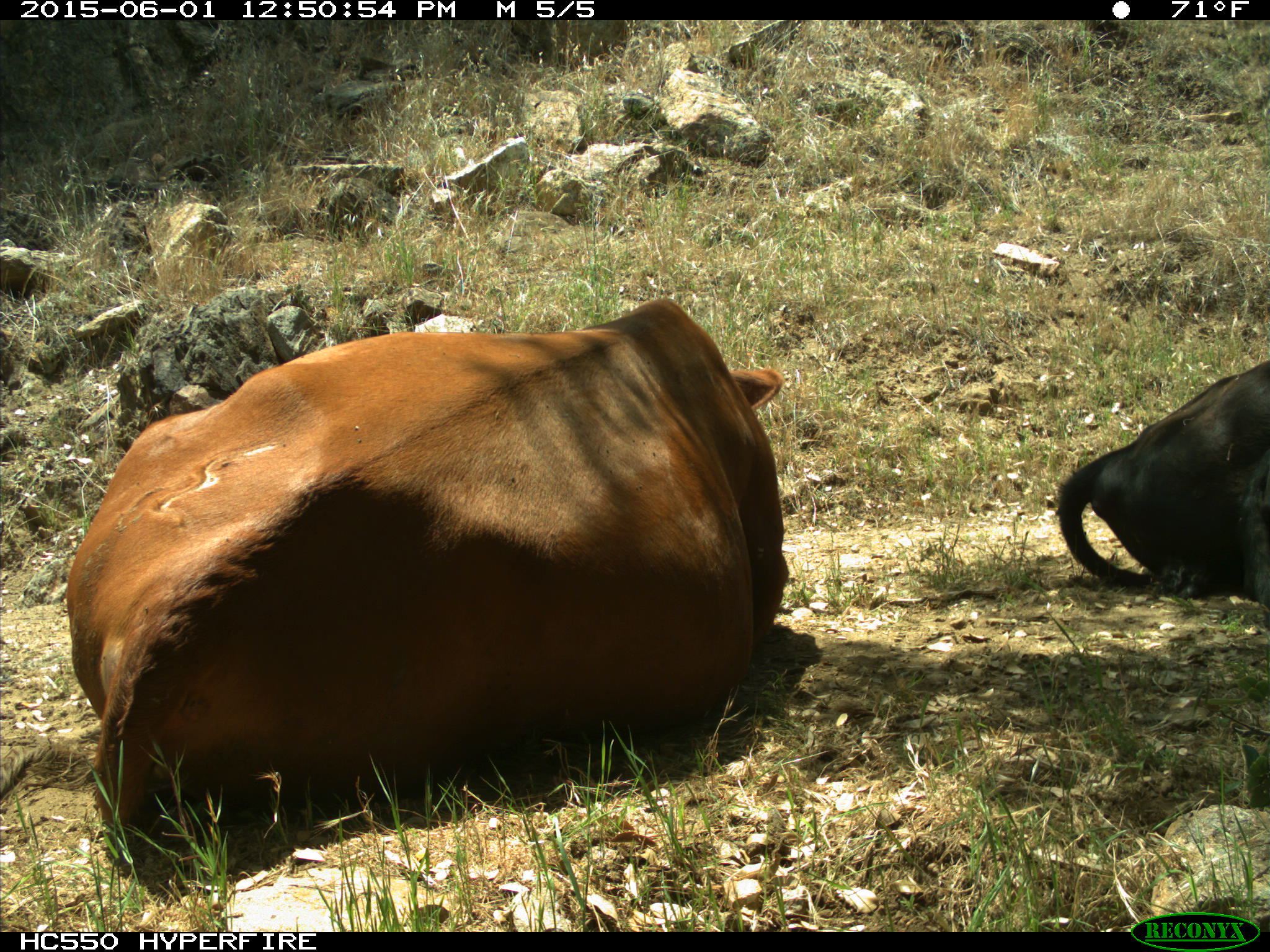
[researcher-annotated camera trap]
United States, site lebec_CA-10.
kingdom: Animalia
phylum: Chordata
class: Mammalia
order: Artiodactyla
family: Bovidae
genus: Bos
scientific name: Bos taurus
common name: domestic cow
Bos taurus (domestic cow).